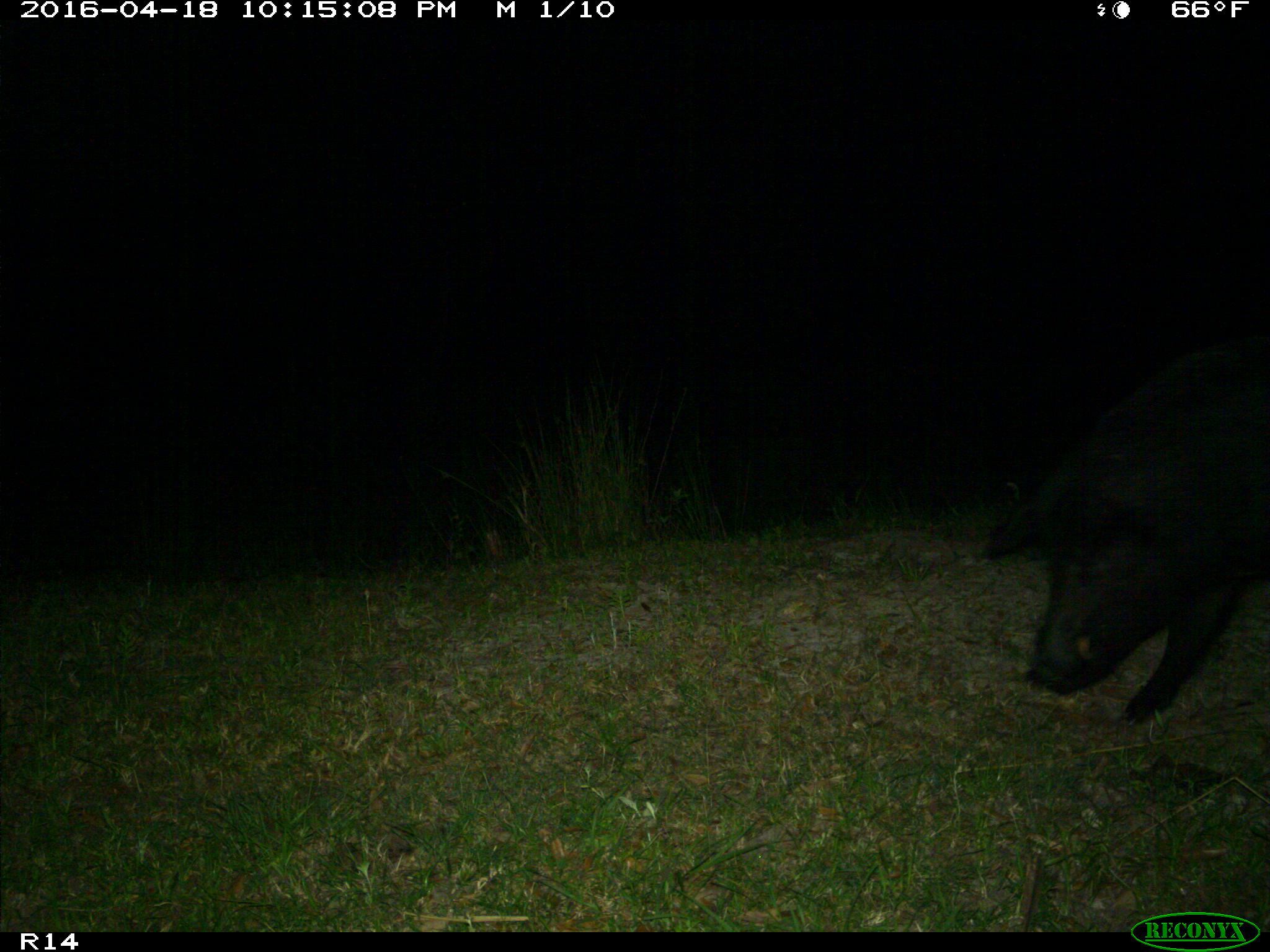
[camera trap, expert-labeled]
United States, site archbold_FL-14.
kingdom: Animalia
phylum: Chordata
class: Mammalia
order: Artiodactyla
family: Suidae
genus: Sus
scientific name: Sus scrofa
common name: wild boar